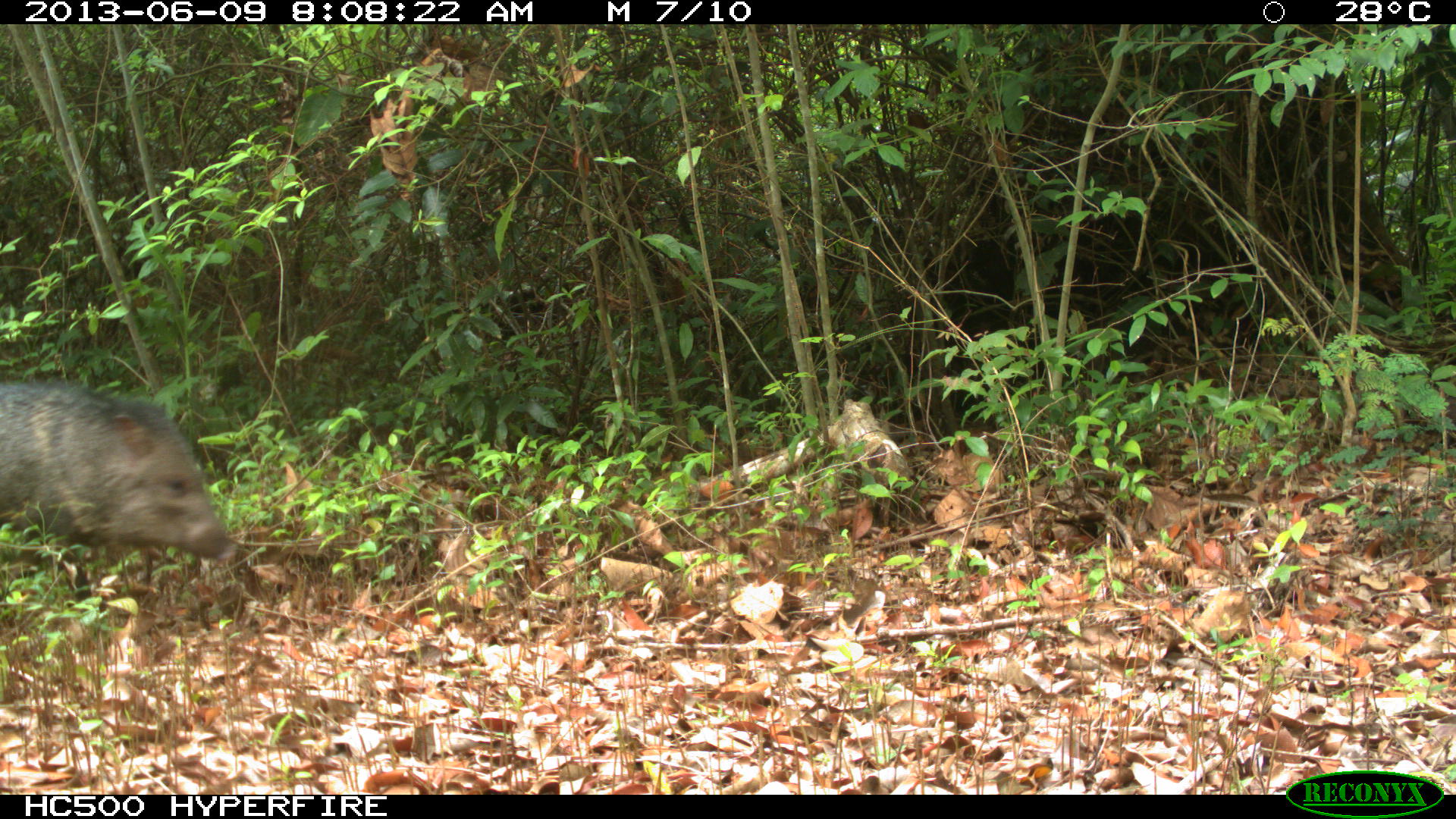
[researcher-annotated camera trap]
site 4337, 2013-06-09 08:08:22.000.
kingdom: Animalia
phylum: Chordata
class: Mammalia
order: Artiodactyla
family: Tayassuidae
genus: Pecari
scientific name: Pecari tajacu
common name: collared peccary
Pecari tajacu (collared peccary), count 1.